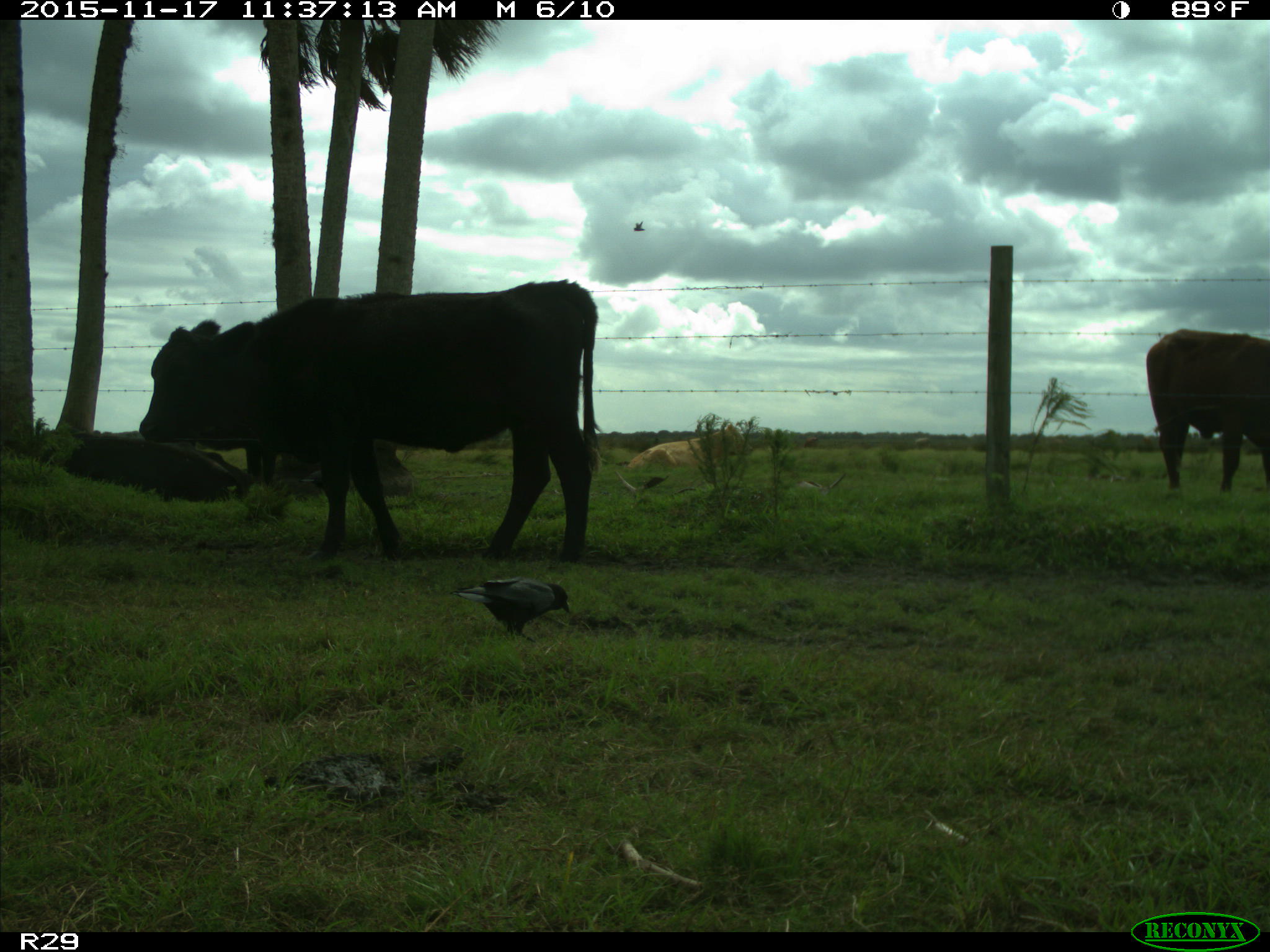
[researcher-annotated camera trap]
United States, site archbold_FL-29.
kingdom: Animalia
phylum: Chordata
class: Mammalia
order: Artiodactyla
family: Bovidae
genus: Bos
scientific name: Bos taurus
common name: domestic cow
Bos taurus (domestic cow).